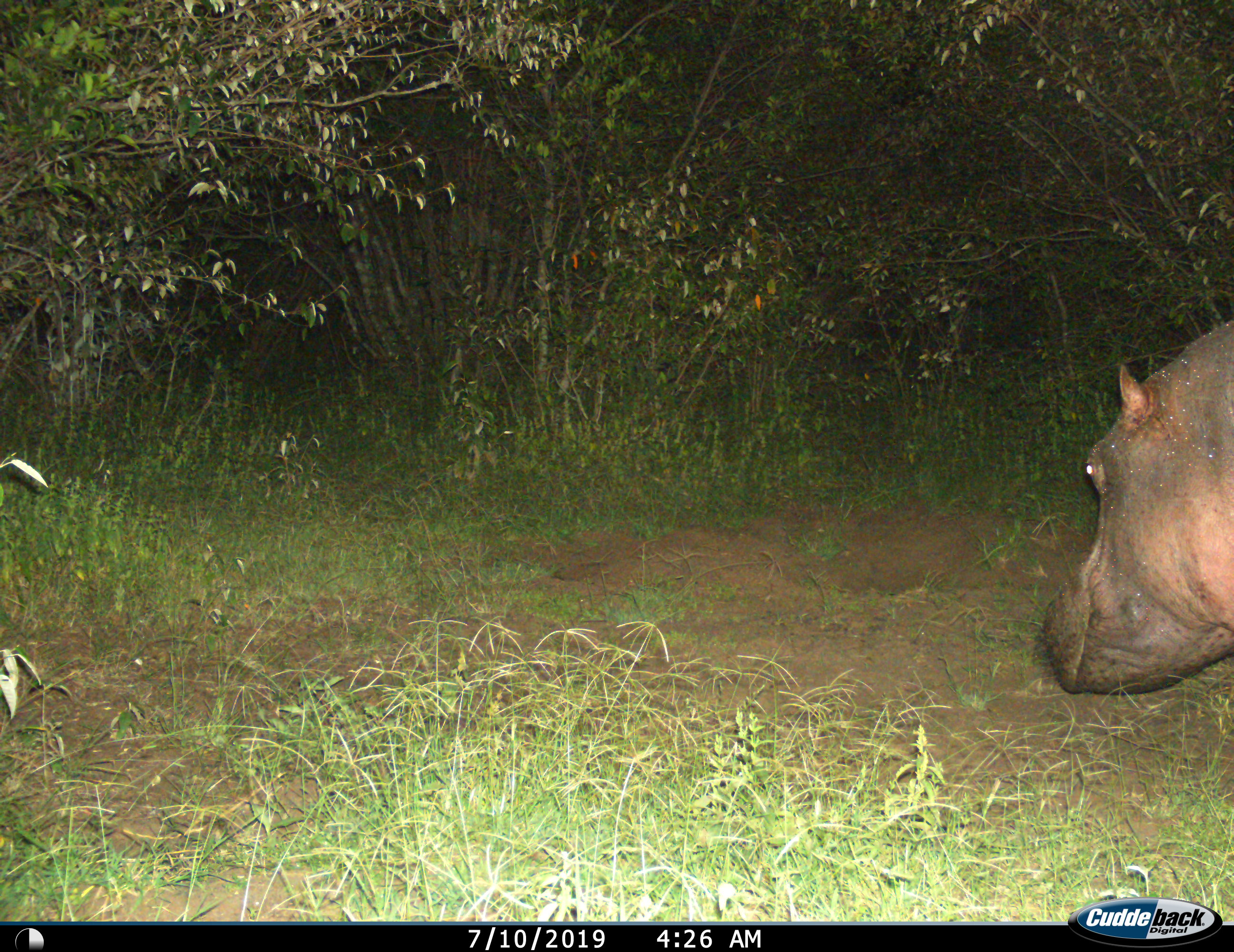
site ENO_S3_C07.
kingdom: Animalia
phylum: Chordata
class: Mammalia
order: Artiodactyla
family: Hippopotamidae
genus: Hippopotamus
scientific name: Hippopotamus amphibius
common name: hippopotamus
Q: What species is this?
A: Hippopotamus (Hippopotamus amphibius).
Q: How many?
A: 1.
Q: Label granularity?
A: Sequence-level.